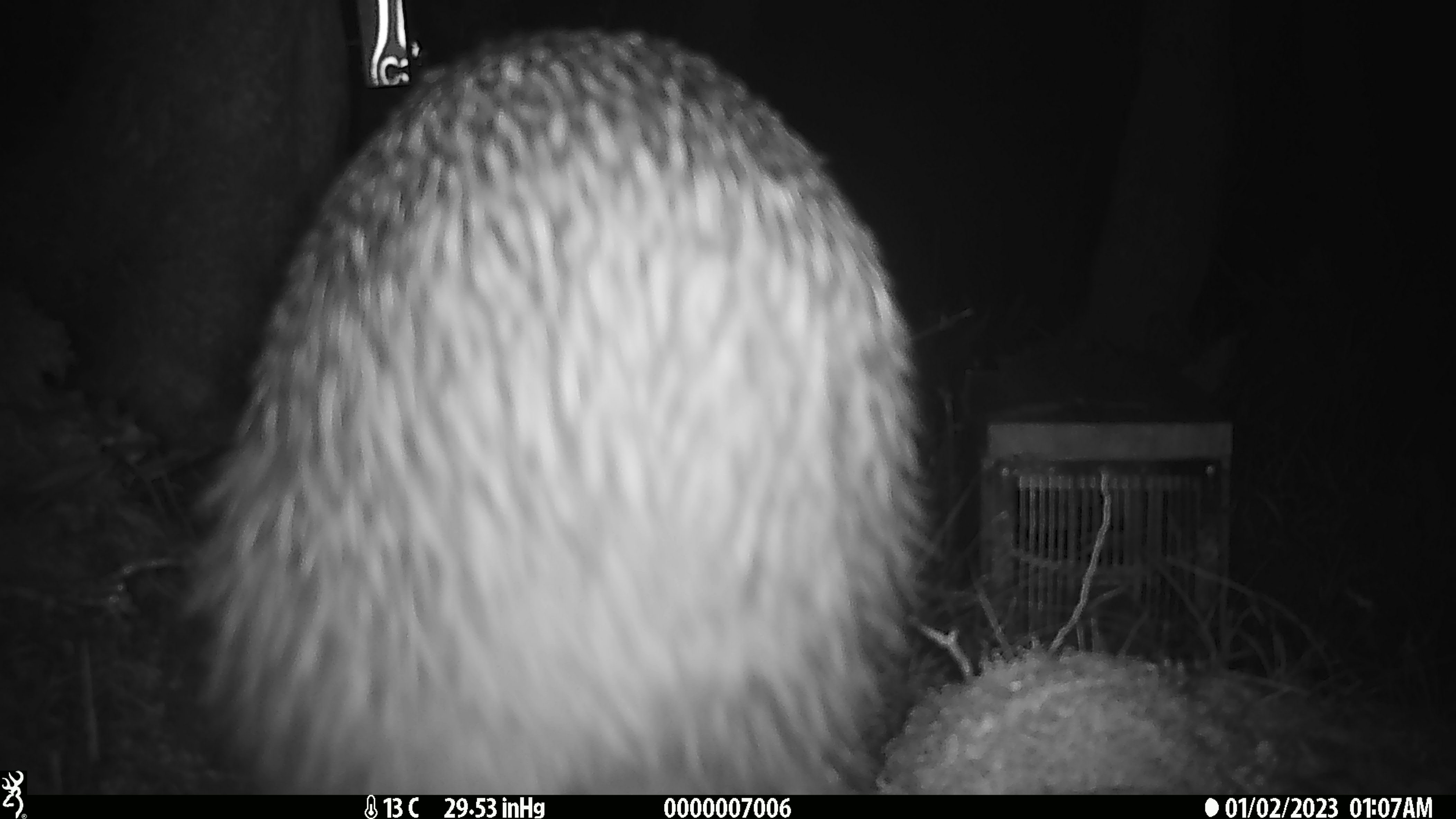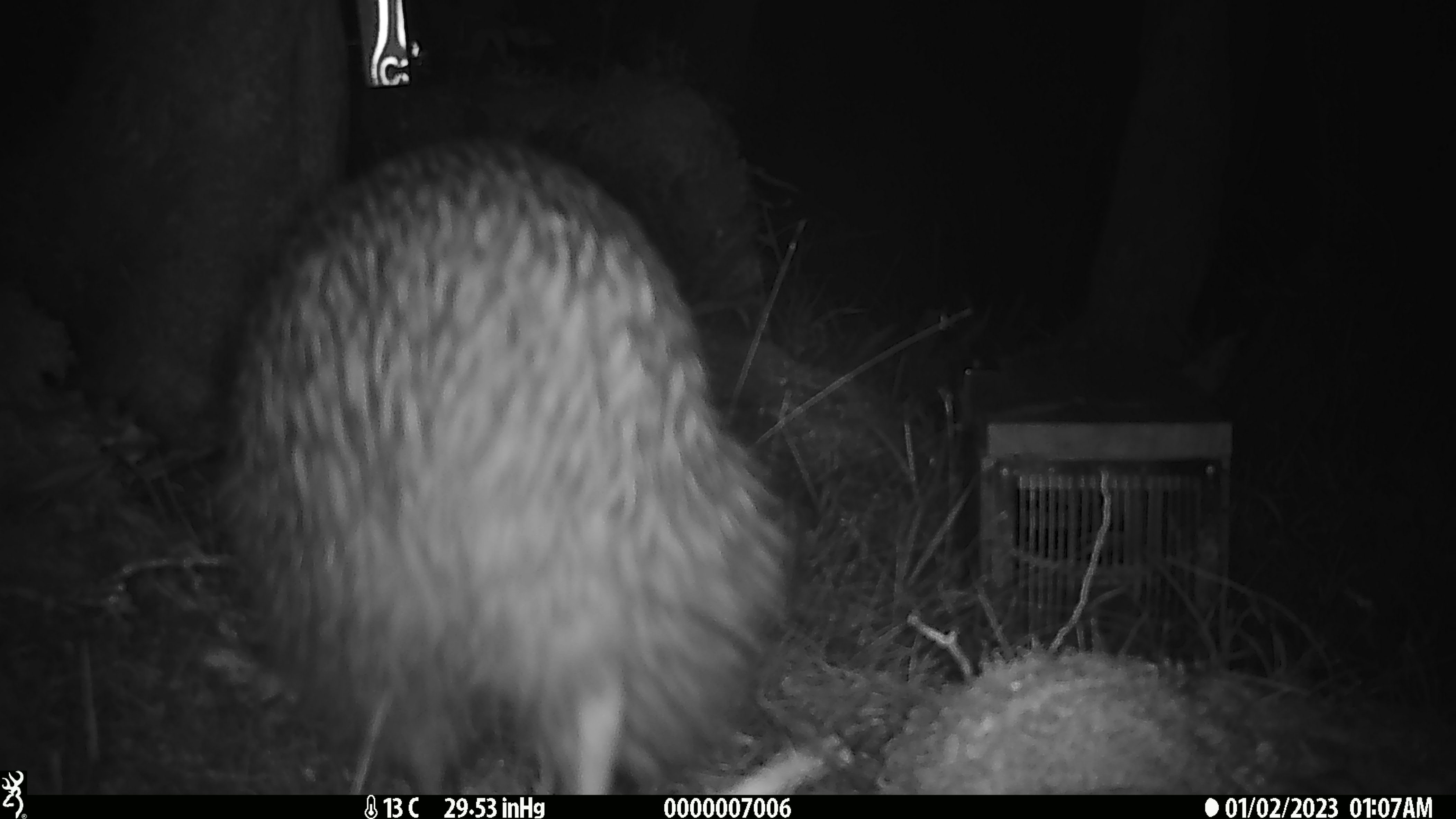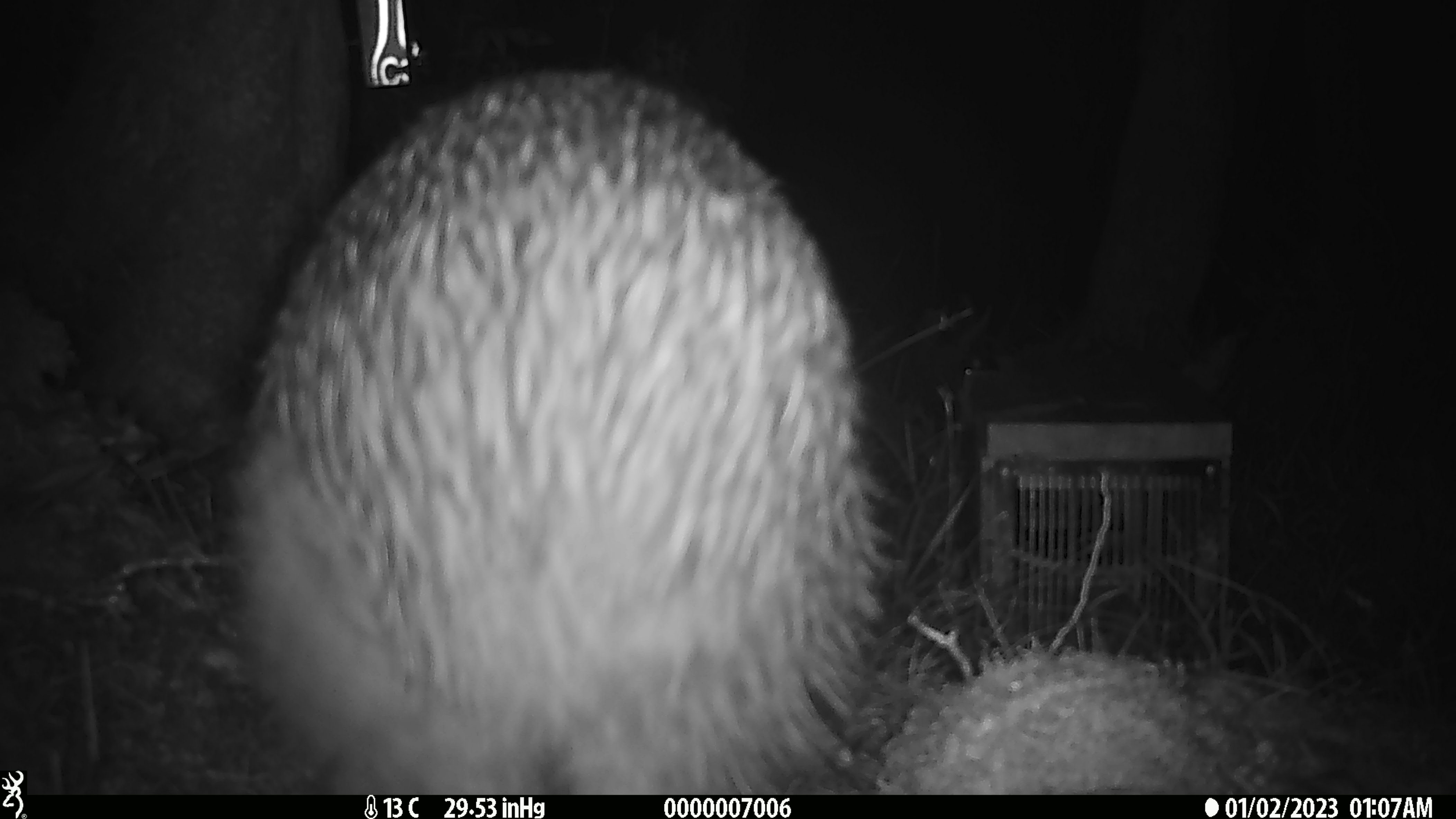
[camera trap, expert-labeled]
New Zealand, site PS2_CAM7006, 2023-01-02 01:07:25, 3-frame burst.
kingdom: Animalia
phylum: Chordata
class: Aves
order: Apterygiformes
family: Apterygidae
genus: Apteryx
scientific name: Apteryx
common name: kiwi